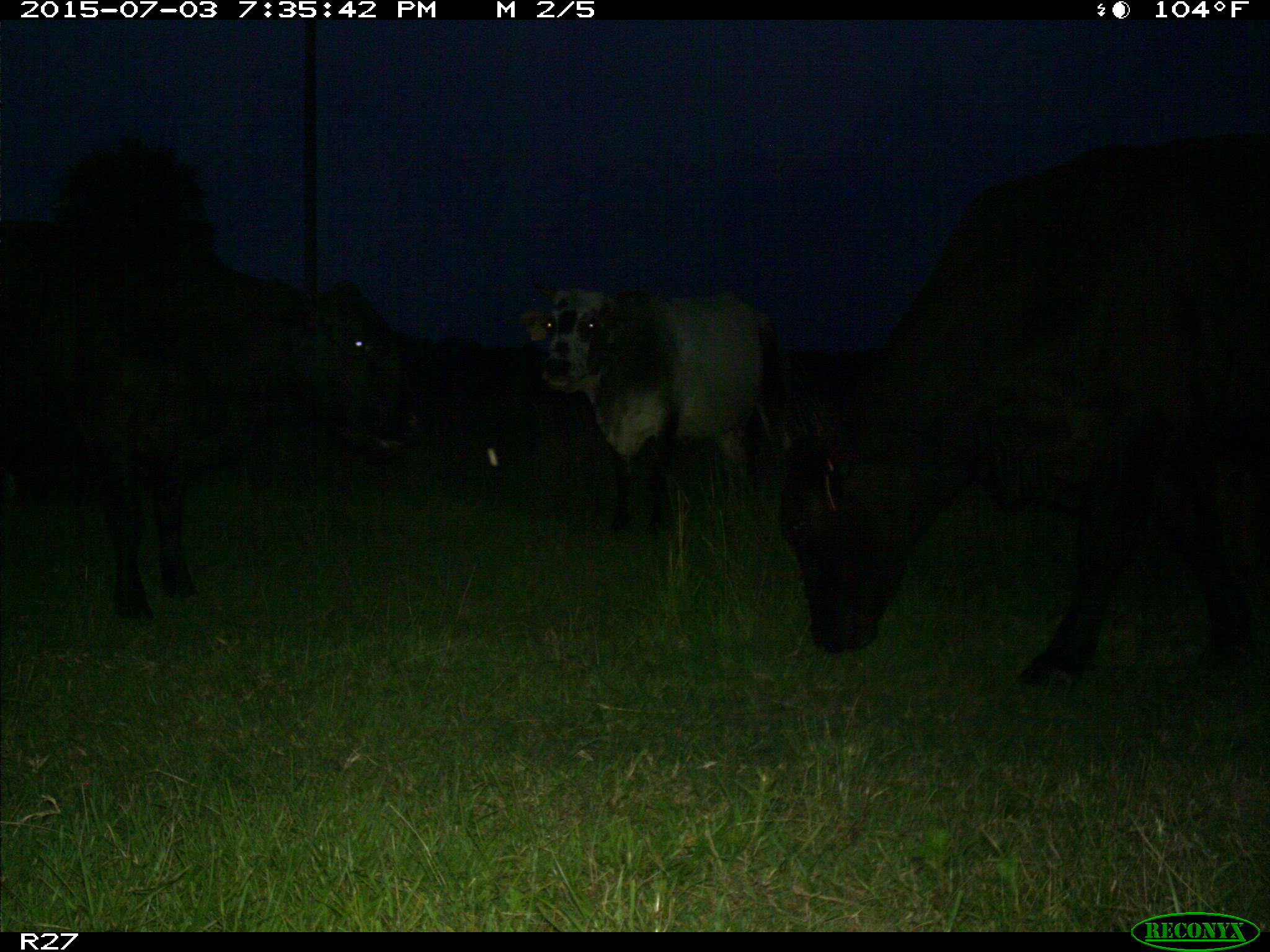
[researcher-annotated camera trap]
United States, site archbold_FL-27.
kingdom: Animalia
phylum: Chordata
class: Mammalia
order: Artiodactyla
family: Bovidae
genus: Bos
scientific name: Bos taurus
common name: domestic cow